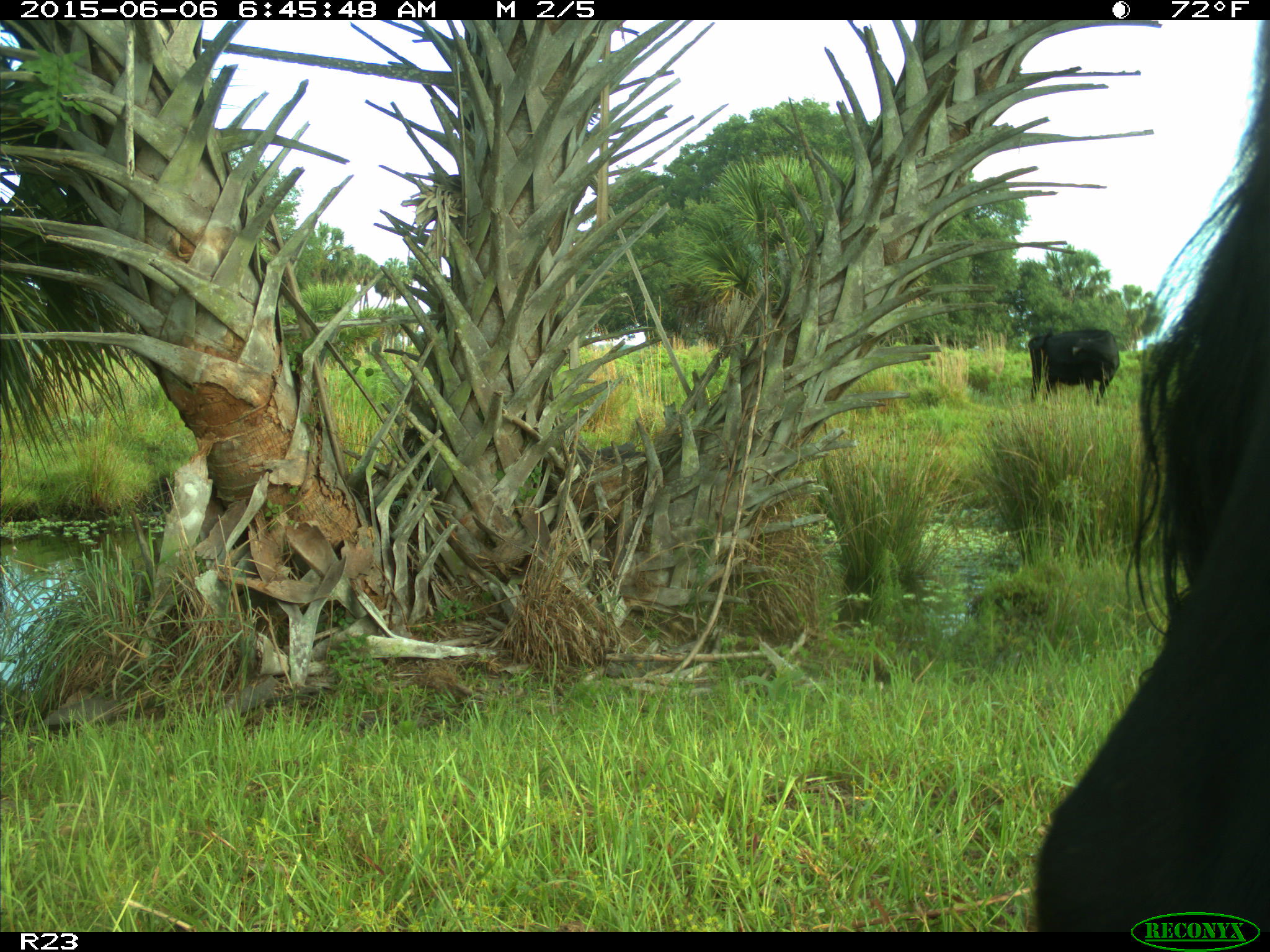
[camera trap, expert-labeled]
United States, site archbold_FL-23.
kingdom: Animalia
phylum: Chordata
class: Mammalia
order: Artiodactyla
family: Bovidae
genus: Bos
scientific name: Bos taurus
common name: domestic cow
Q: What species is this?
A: Bos taurus (domestic cow).